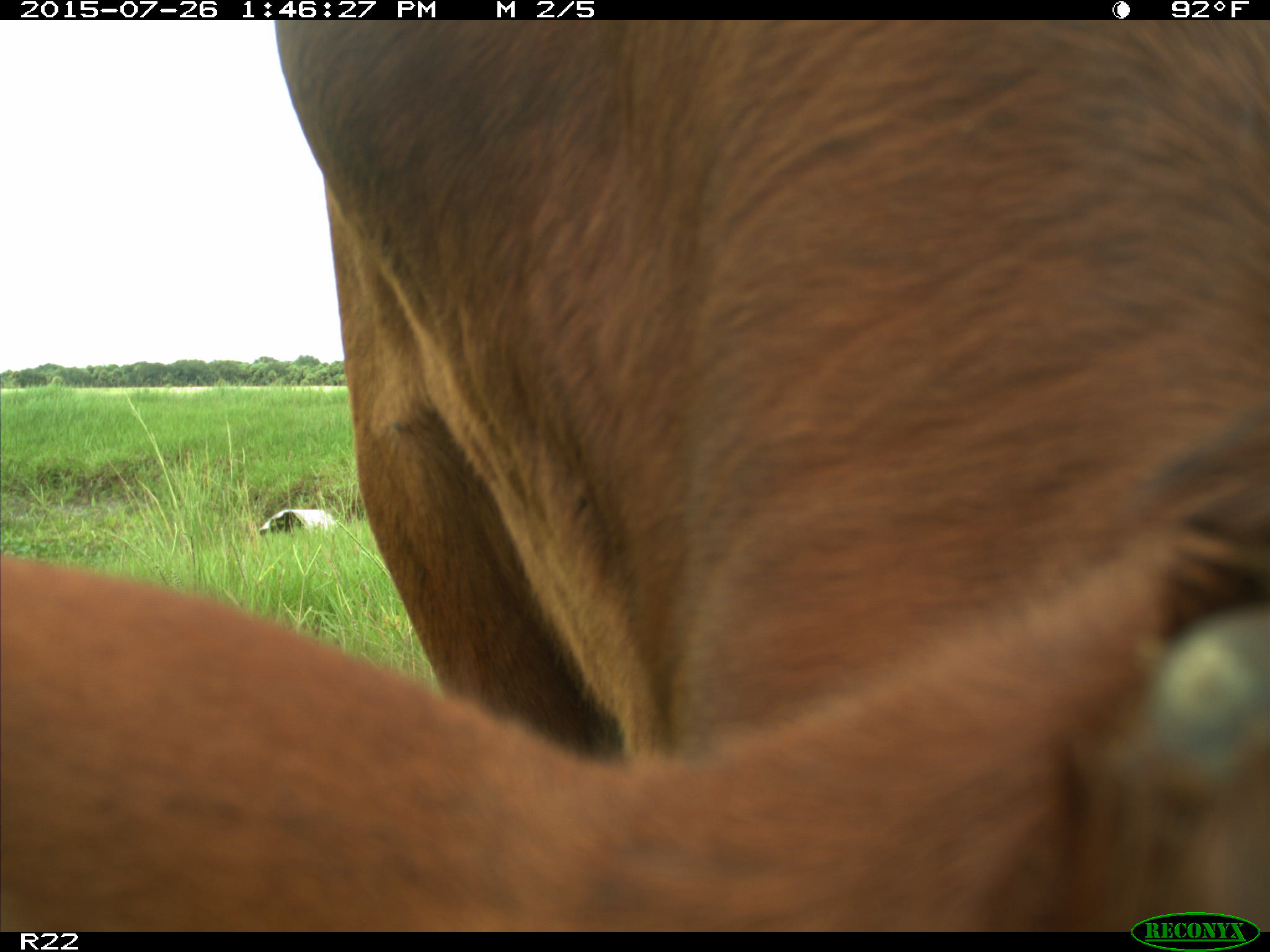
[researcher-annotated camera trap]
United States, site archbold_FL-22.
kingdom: Animalia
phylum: Chordata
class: Mammalia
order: Artiodactyla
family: Bovidae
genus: Bos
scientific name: Bos taurus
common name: domestic cow